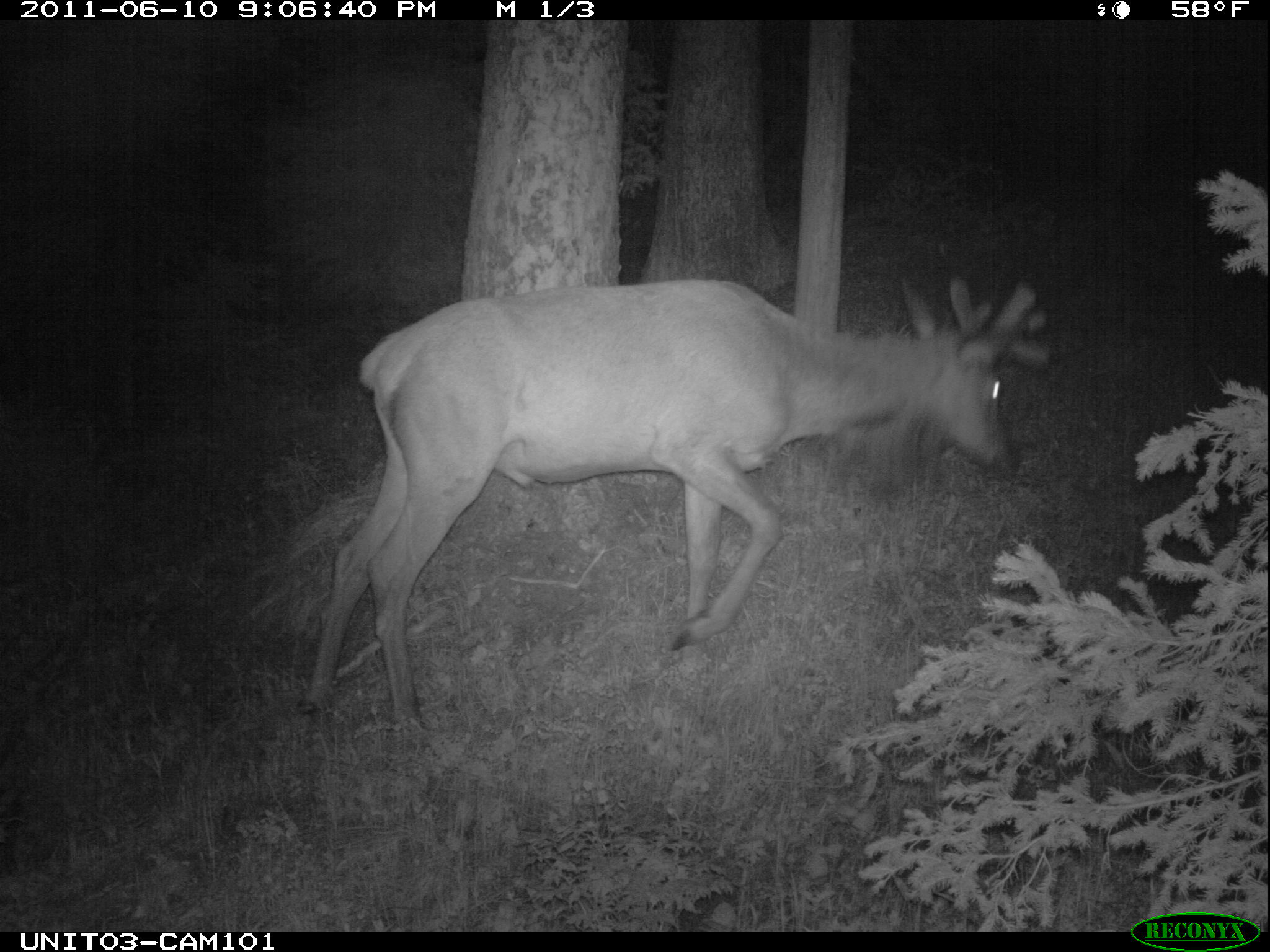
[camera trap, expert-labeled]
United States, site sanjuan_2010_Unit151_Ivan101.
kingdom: Animalia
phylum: Chordata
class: Mammalia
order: Artiodactyla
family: Cervidae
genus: Cervus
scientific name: Cervus elaphus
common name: red deer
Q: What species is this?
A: Cervus elaphus (red deer).